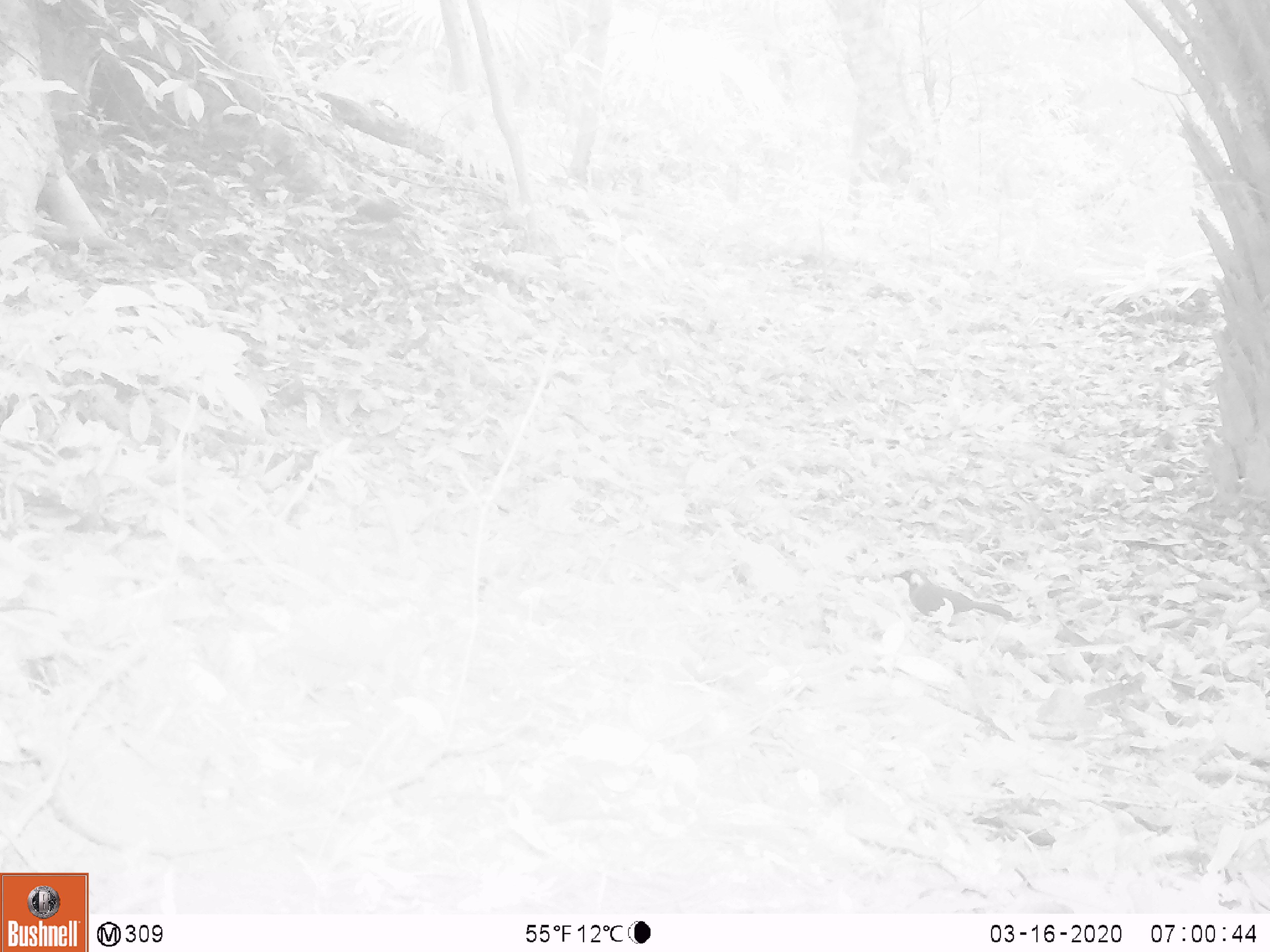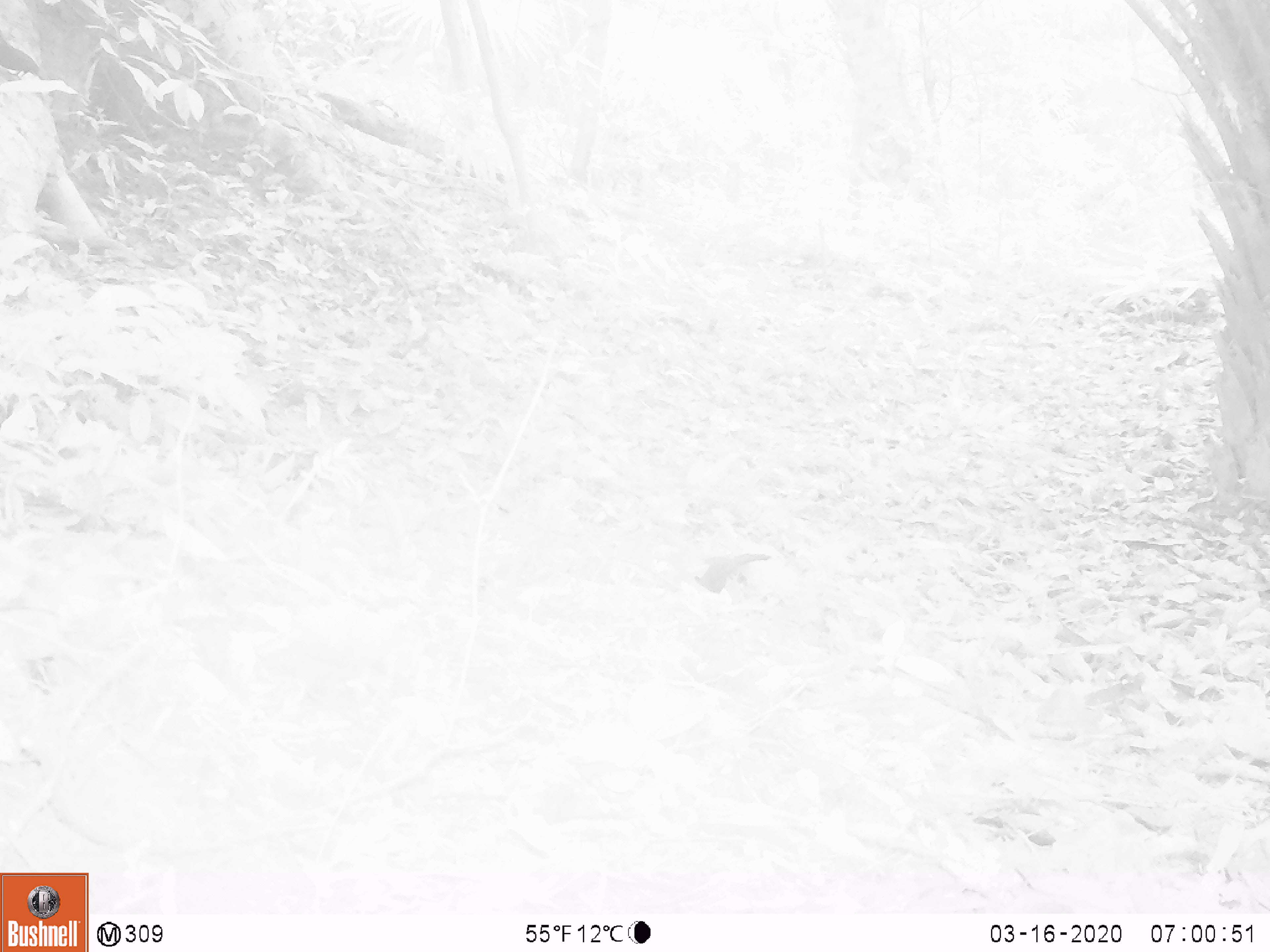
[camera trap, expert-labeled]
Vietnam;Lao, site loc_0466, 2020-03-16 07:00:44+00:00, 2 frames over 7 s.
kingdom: Animalia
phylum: Chordata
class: Aves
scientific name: Aves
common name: bird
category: unidentified bird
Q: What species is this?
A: Unidentified bird (bird) (Aves).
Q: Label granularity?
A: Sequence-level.